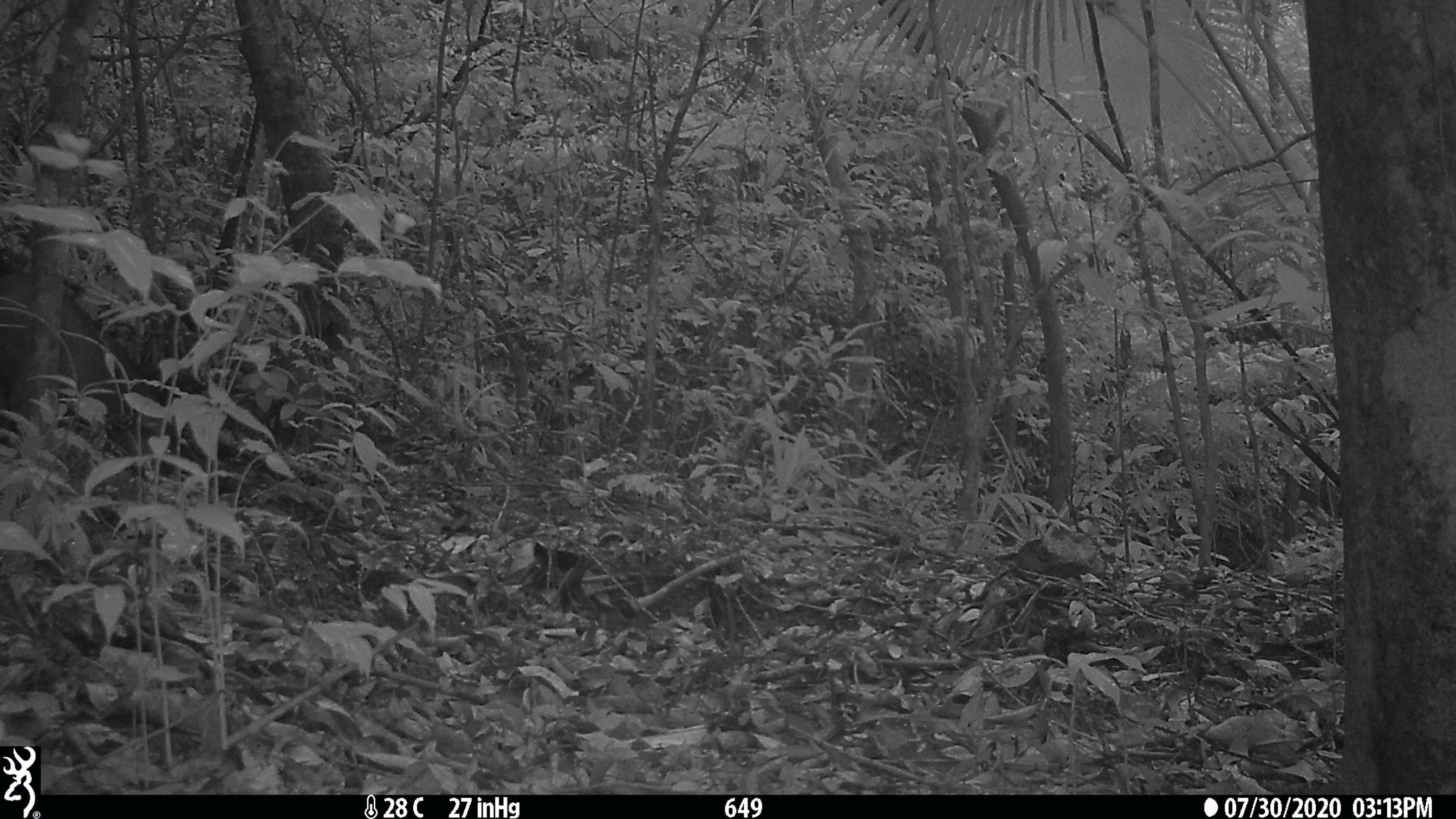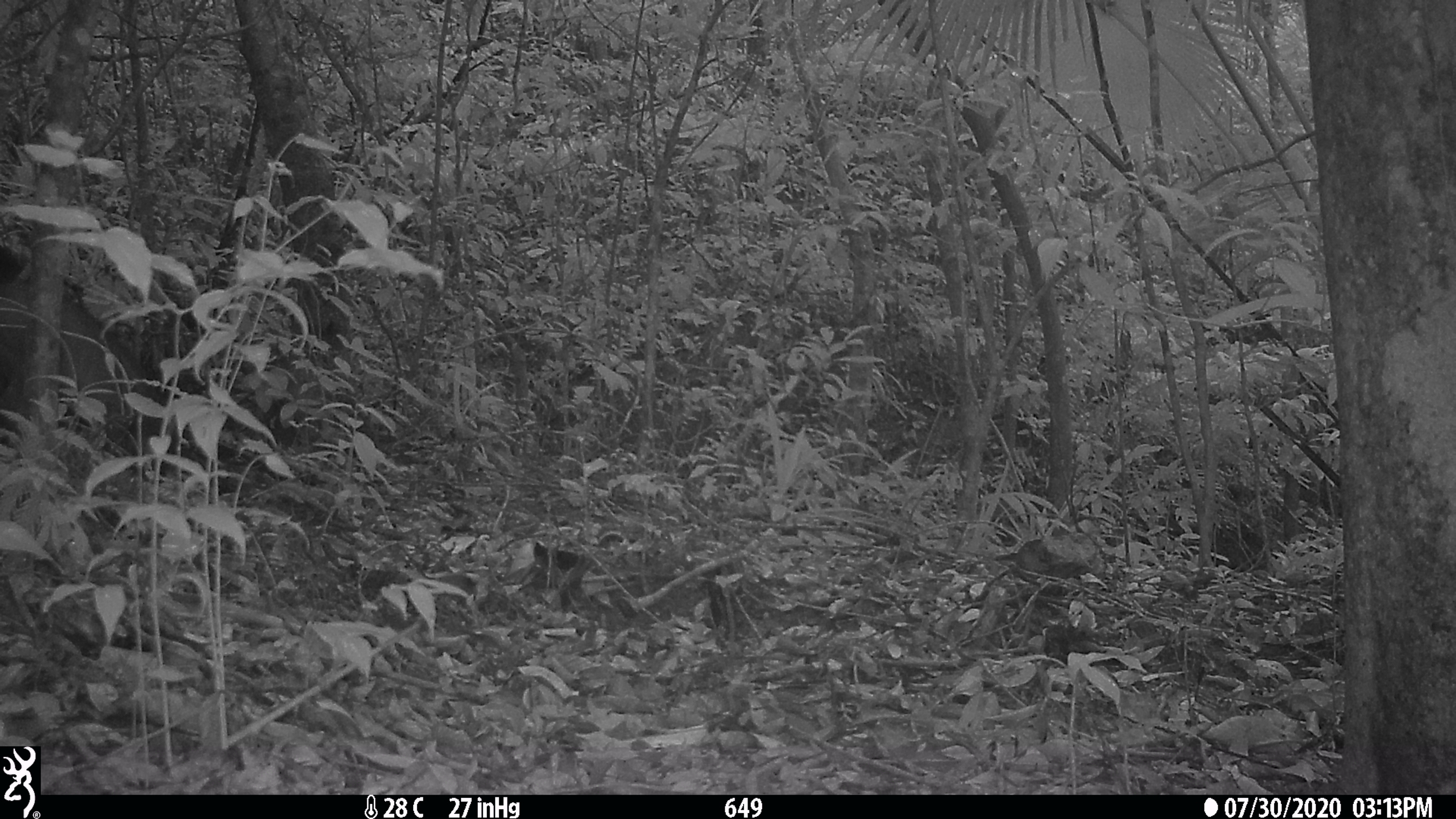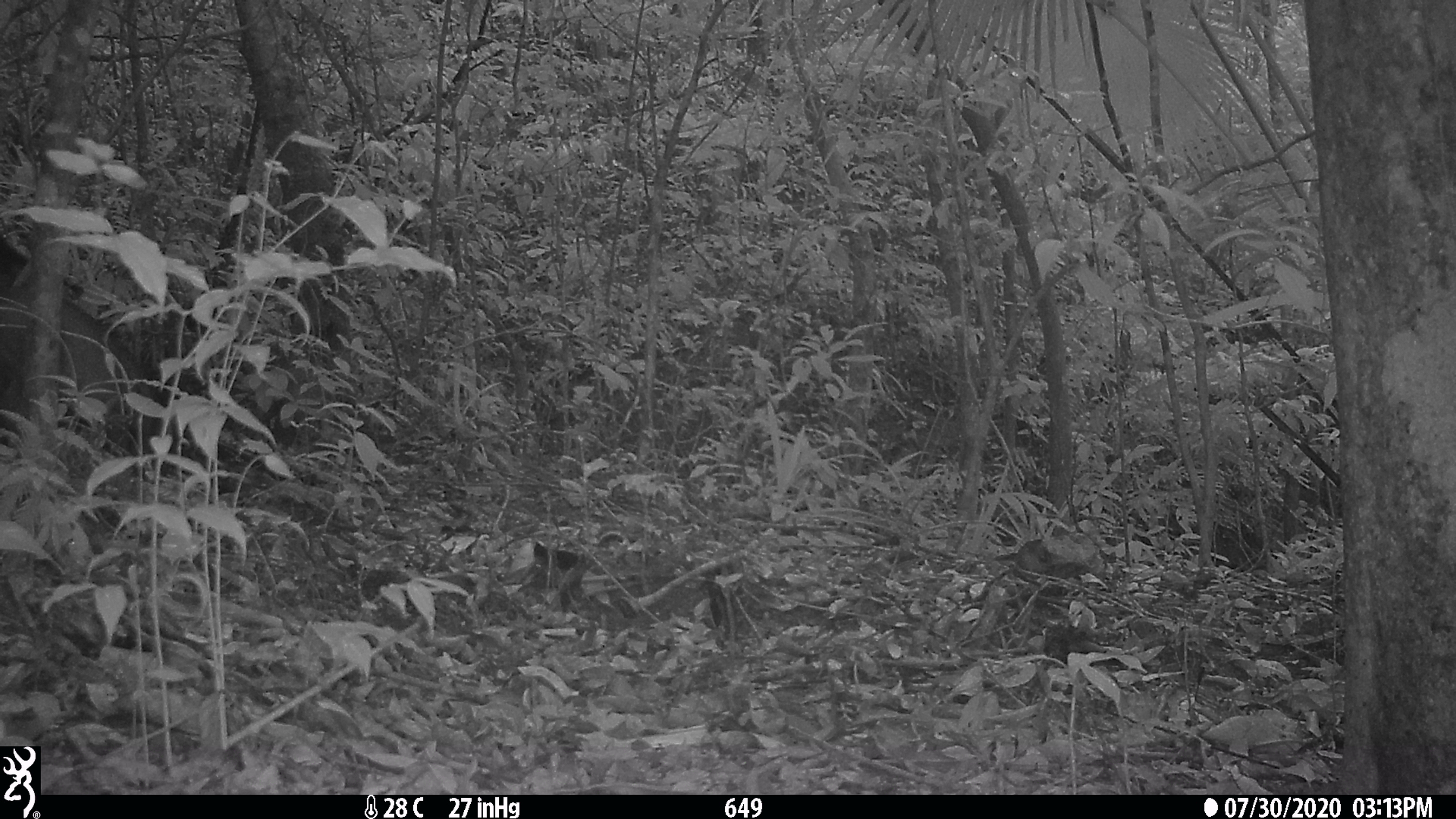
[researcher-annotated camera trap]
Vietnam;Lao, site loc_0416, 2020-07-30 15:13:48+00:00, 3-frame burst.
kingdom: Animalia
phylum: Chordata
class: Mammalia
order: Artiodactyla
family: Suidae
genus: Sus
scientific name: Sus scrofa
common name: eurasian wild pig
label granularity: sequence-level